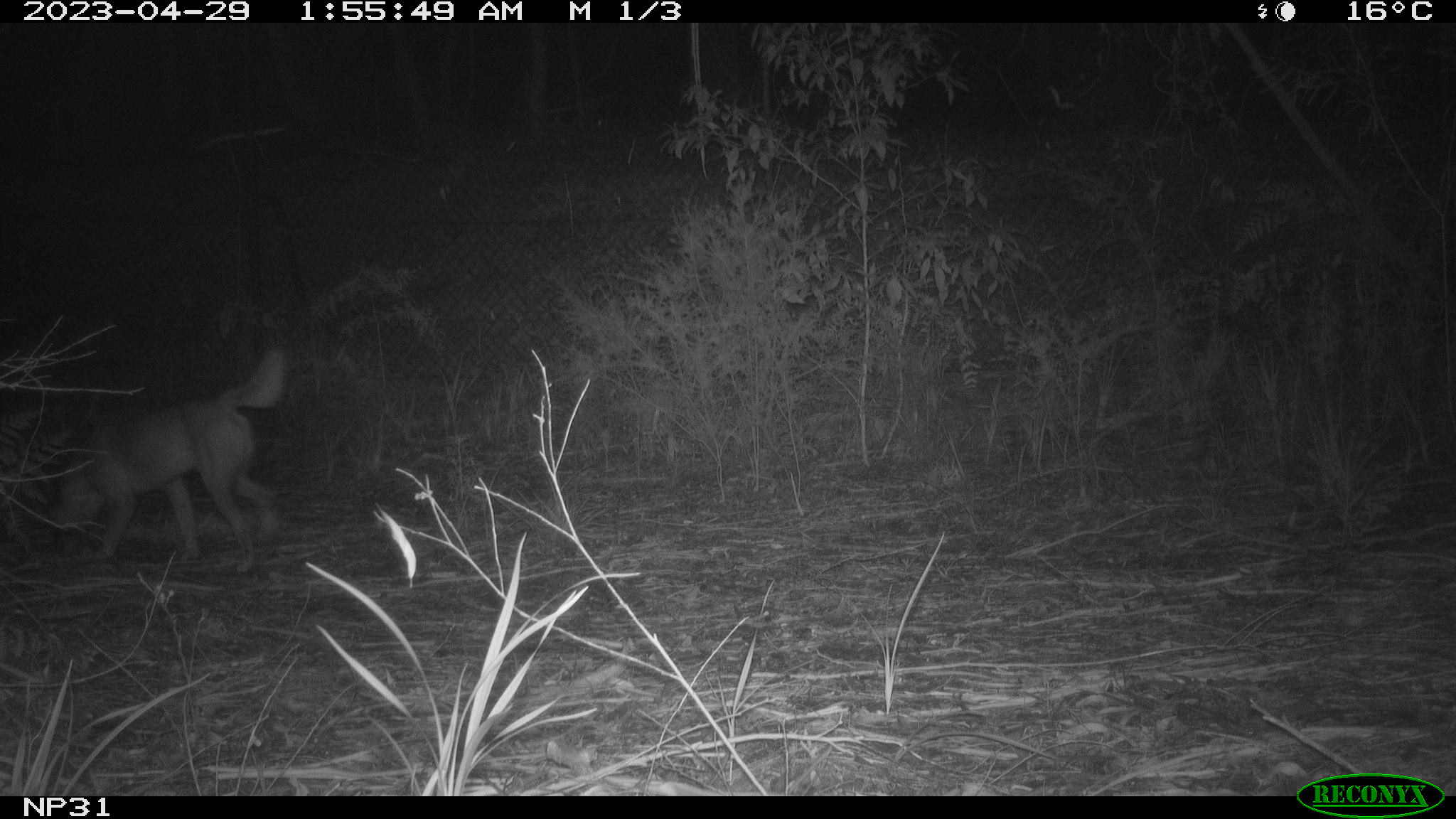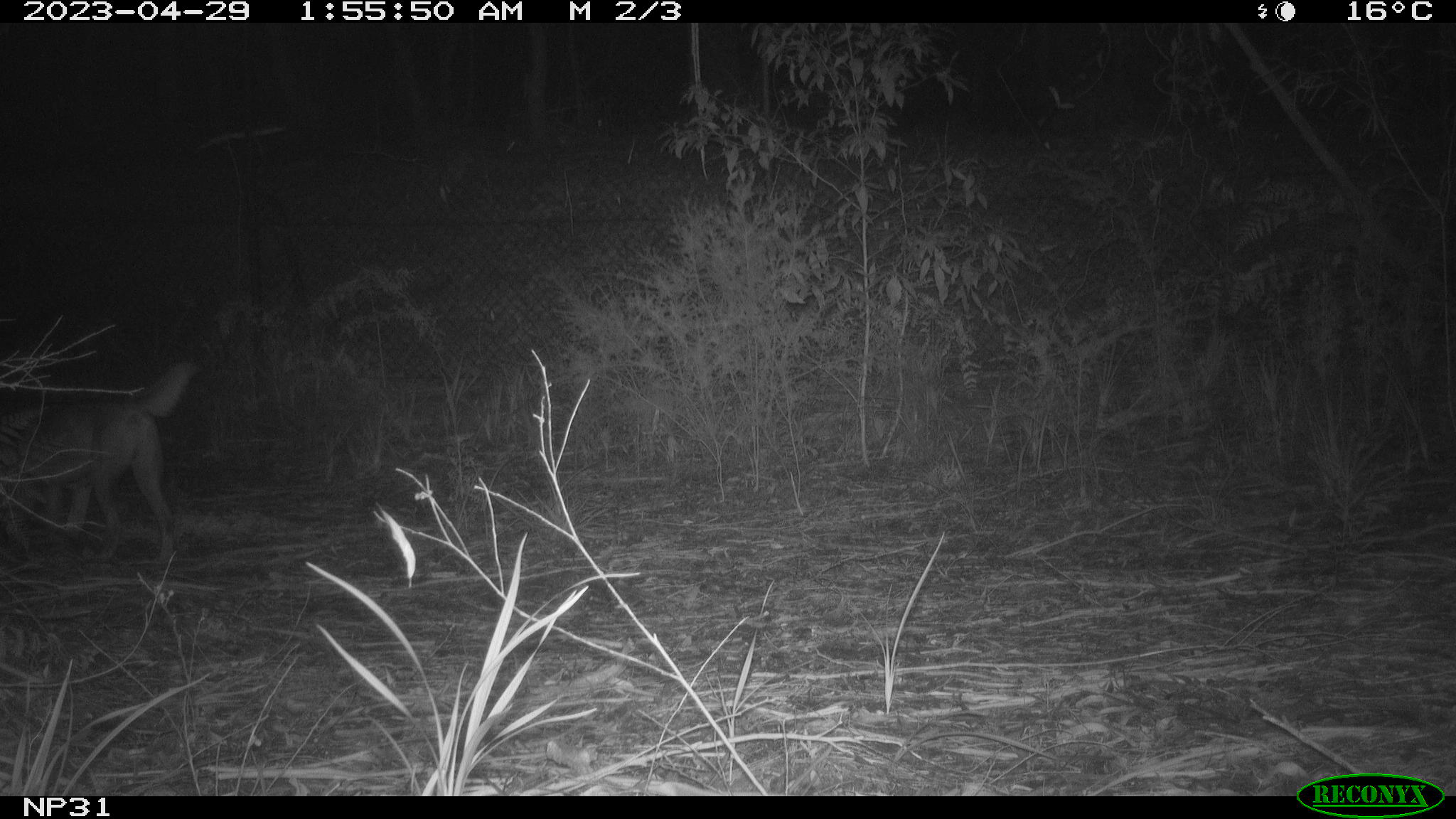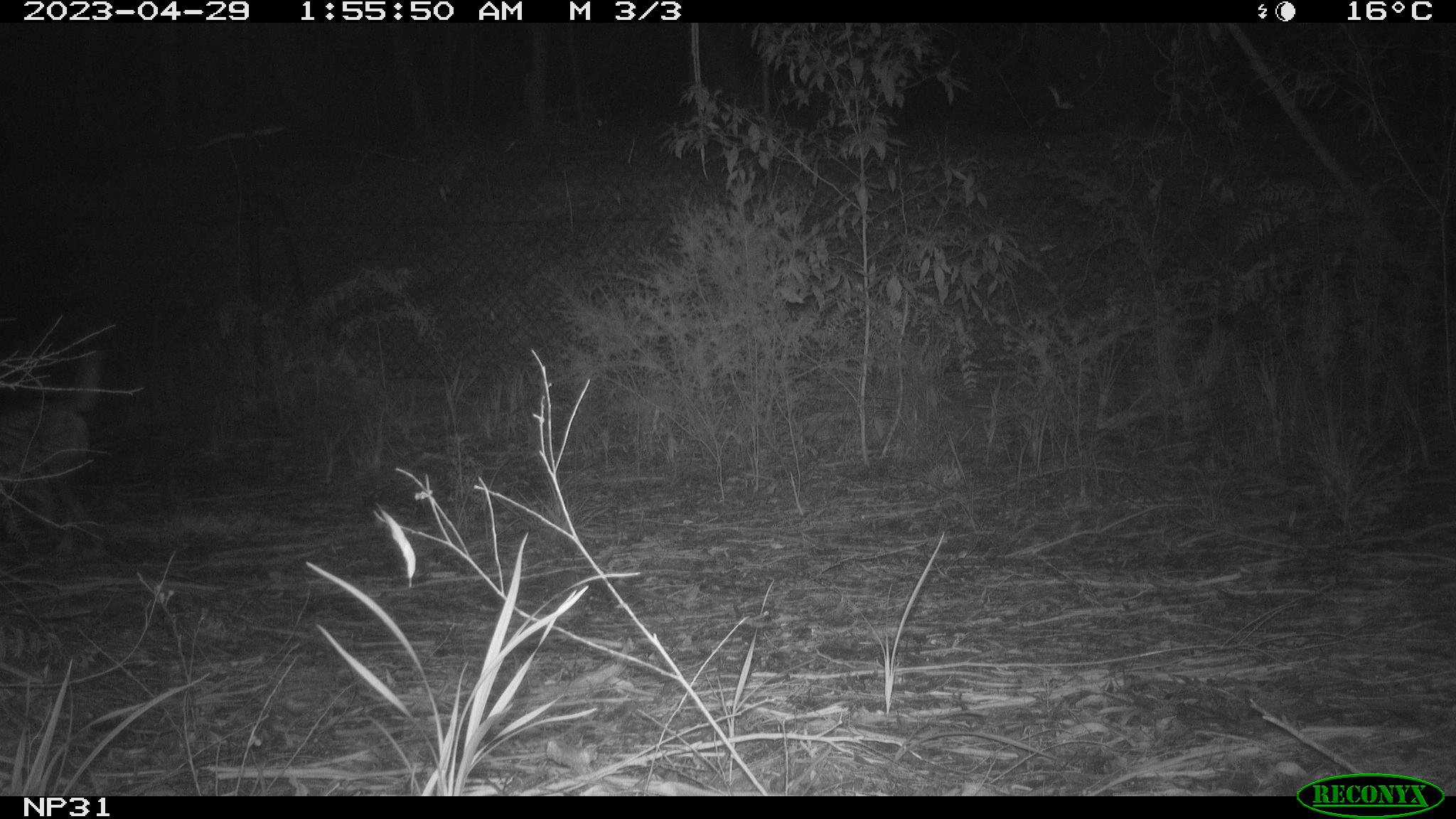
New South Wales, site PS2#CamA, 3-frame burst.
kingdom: Animalia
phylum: Chordata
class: Mammalia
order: Carnivora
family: Canidae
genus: Canis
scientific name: Canis familiaris dingo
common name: dingo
Dingo (Canis familiaris dingo).